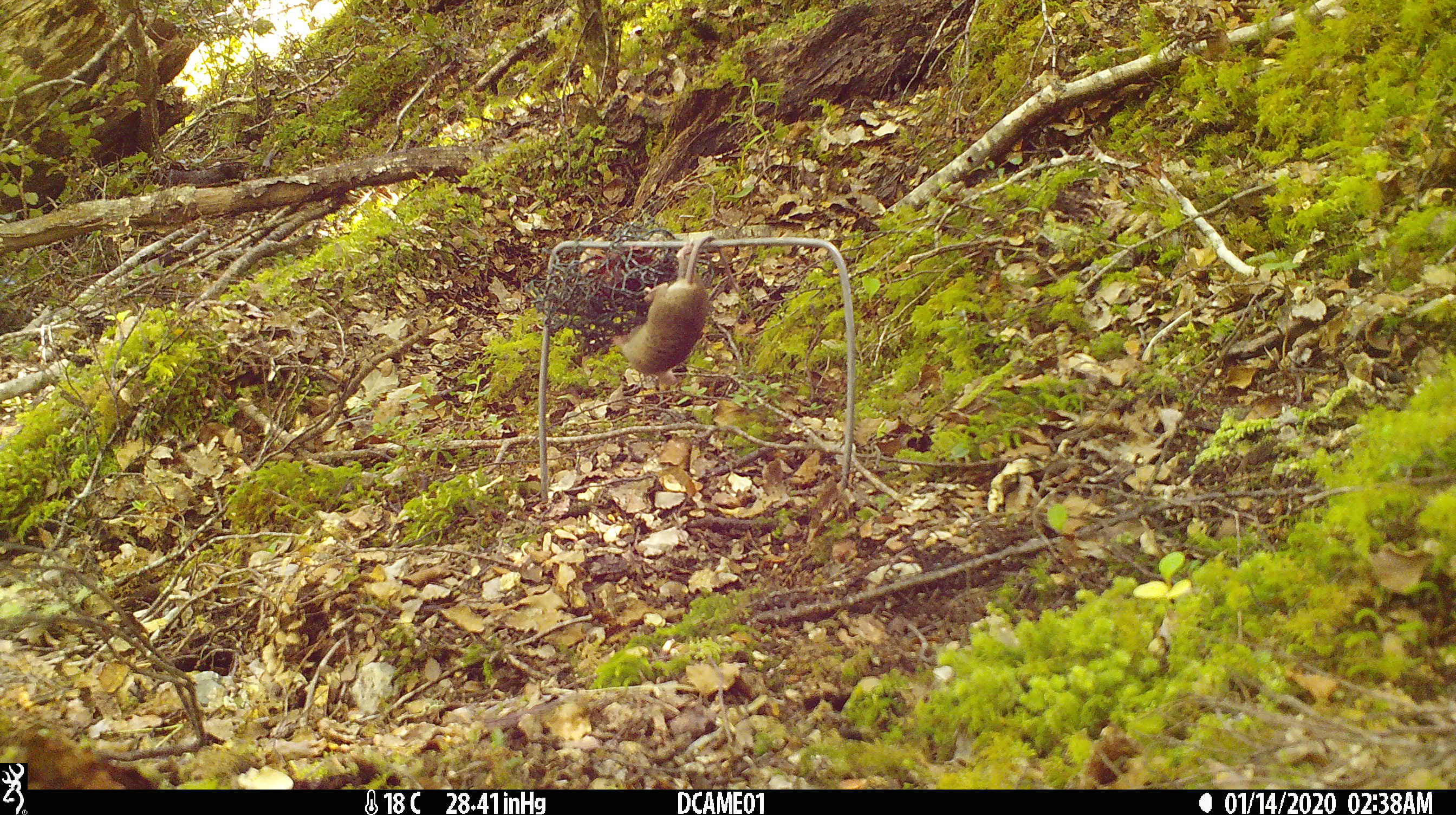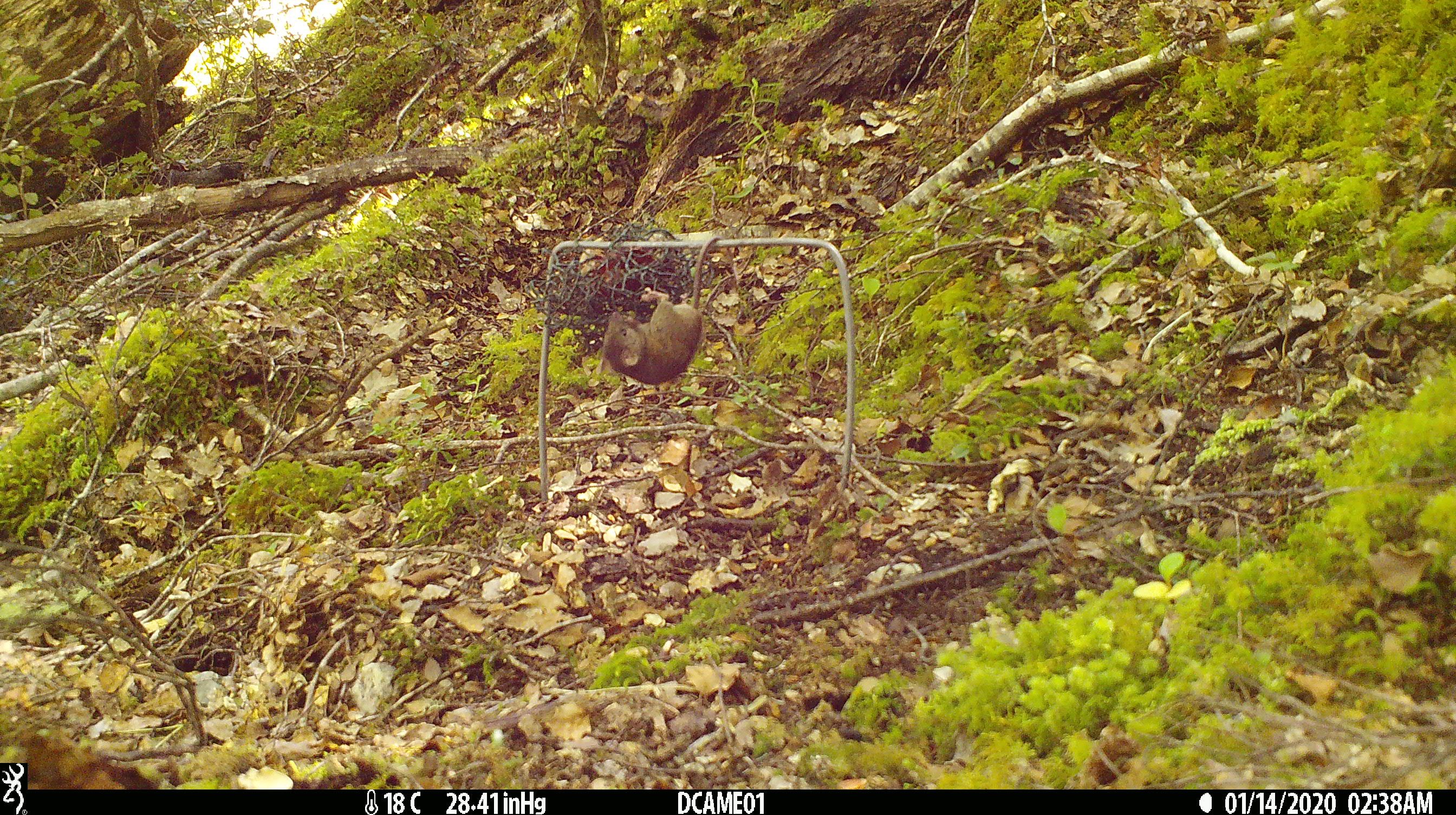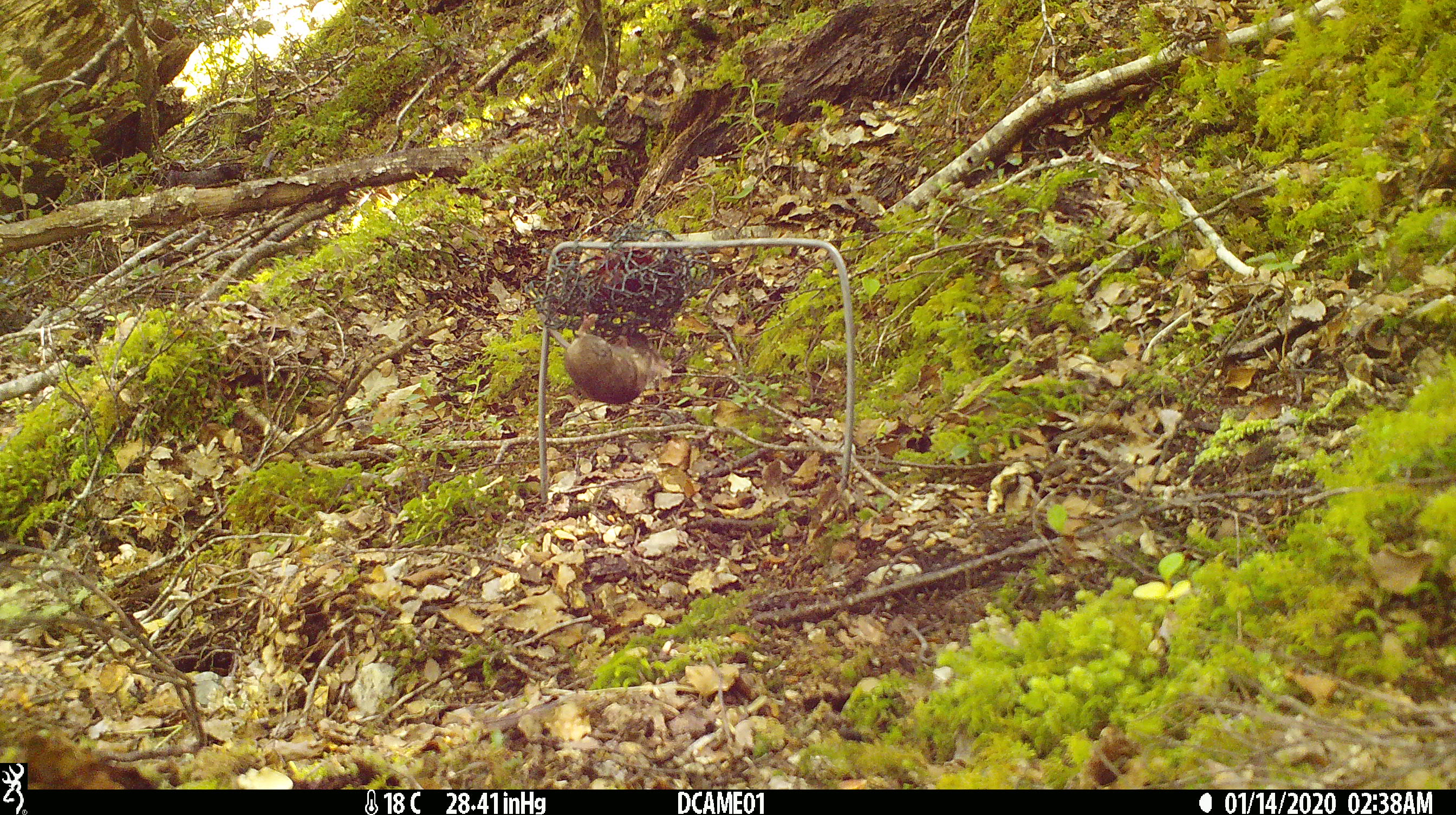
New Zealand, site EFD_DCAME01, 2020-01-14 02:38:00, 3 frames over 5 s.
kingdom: Animalia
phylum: Chordata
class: Mammalia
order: Rodentia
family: Muridae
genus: Mus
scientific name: Mus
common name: mouse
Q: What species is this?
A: Mouse (Mus).